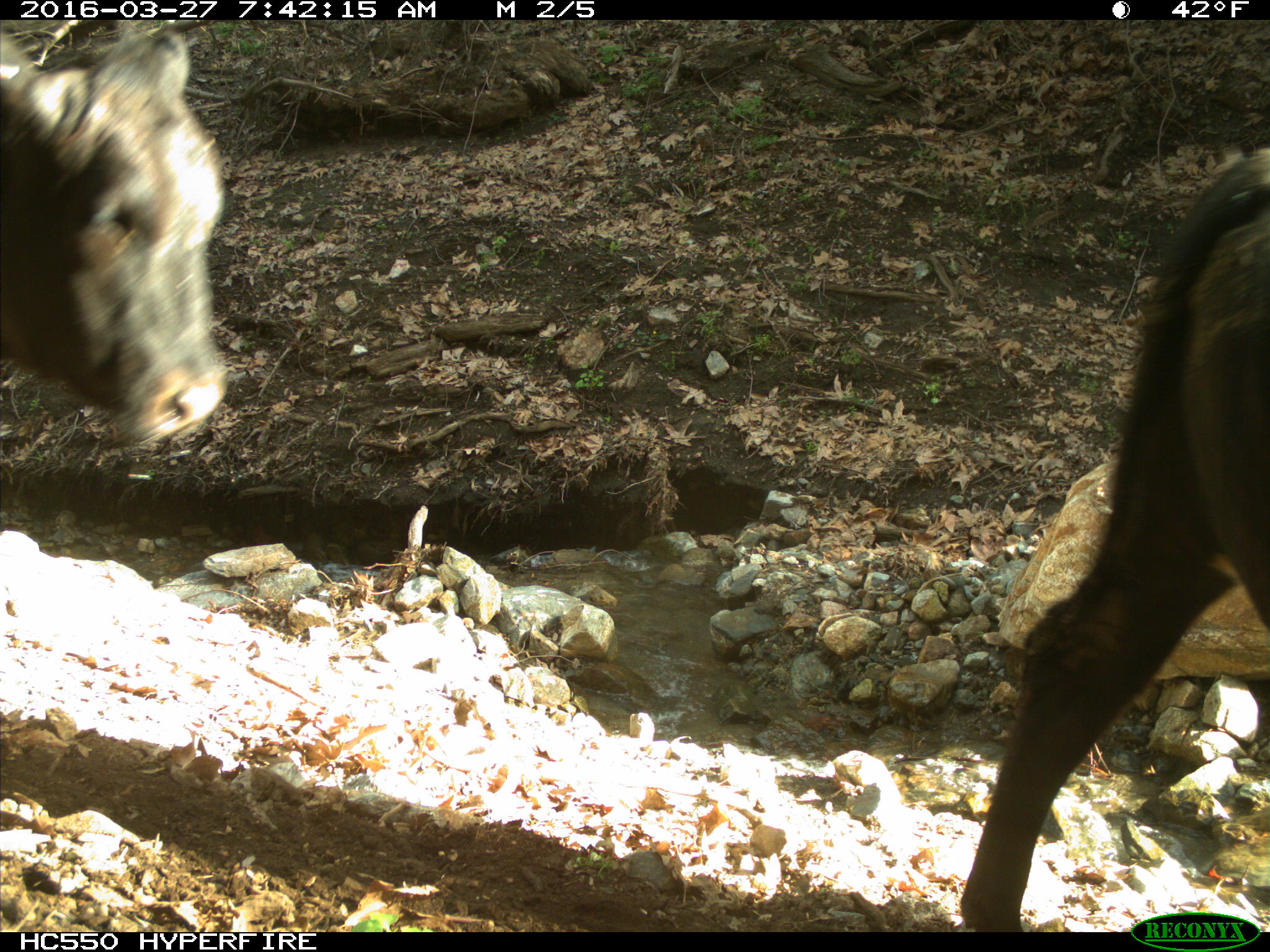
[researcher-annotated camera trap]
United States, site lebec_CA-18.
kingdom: Animalia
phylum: Chordata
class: Mammalia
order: Artiodactyla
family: Bovidae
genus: Bos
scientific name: Bos taurus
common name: domestic cow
Bos taurus (domestic cow).